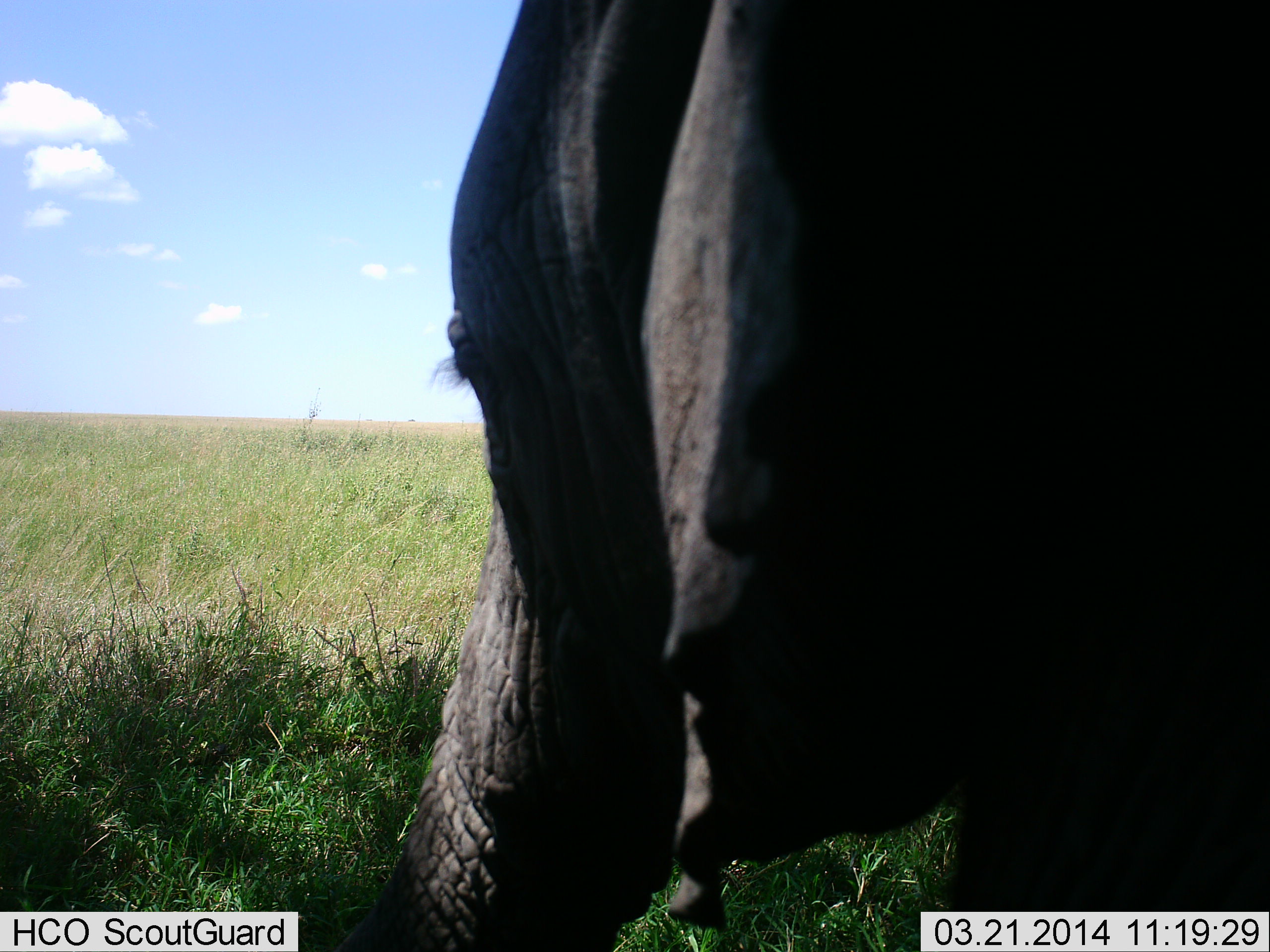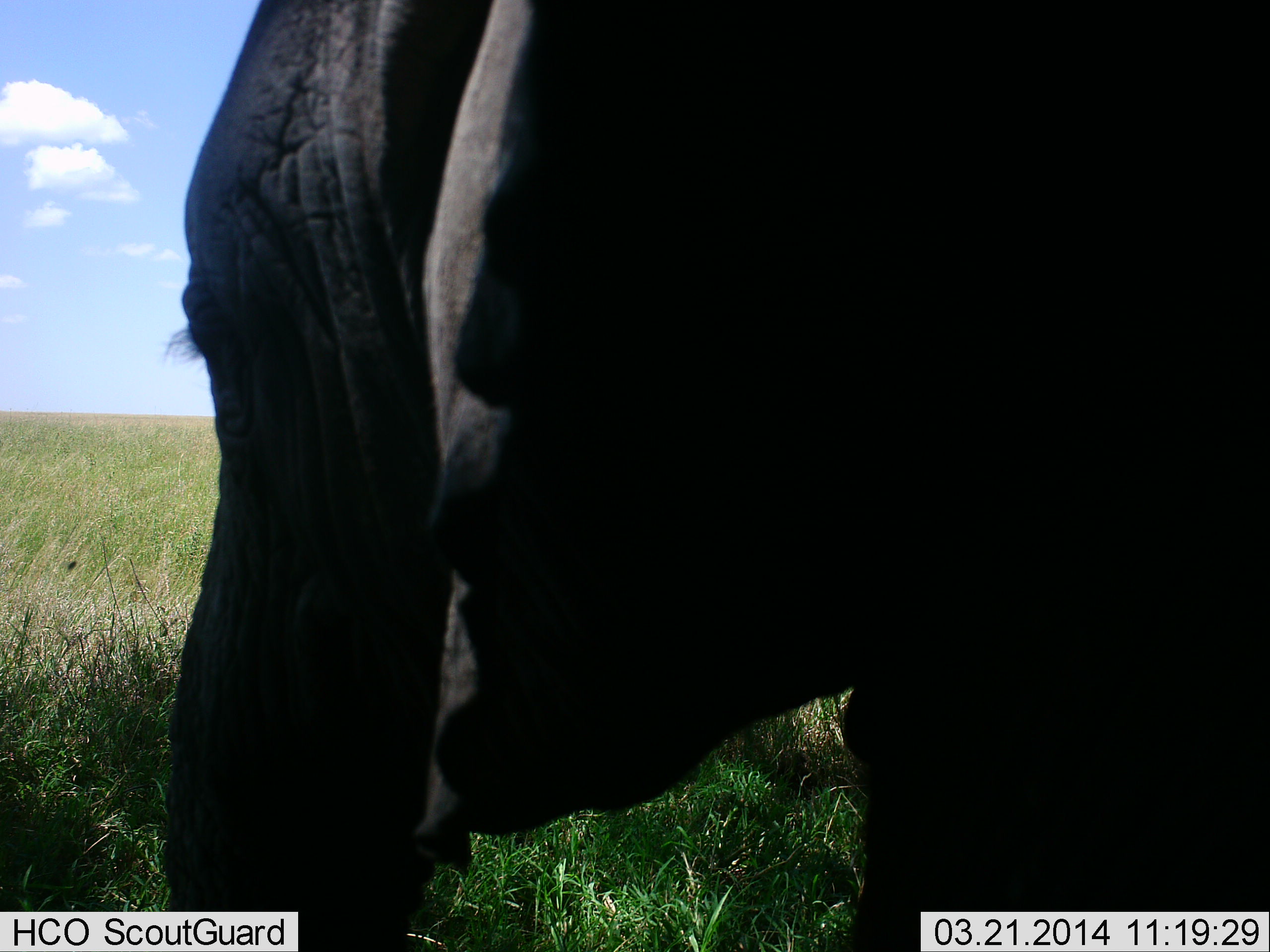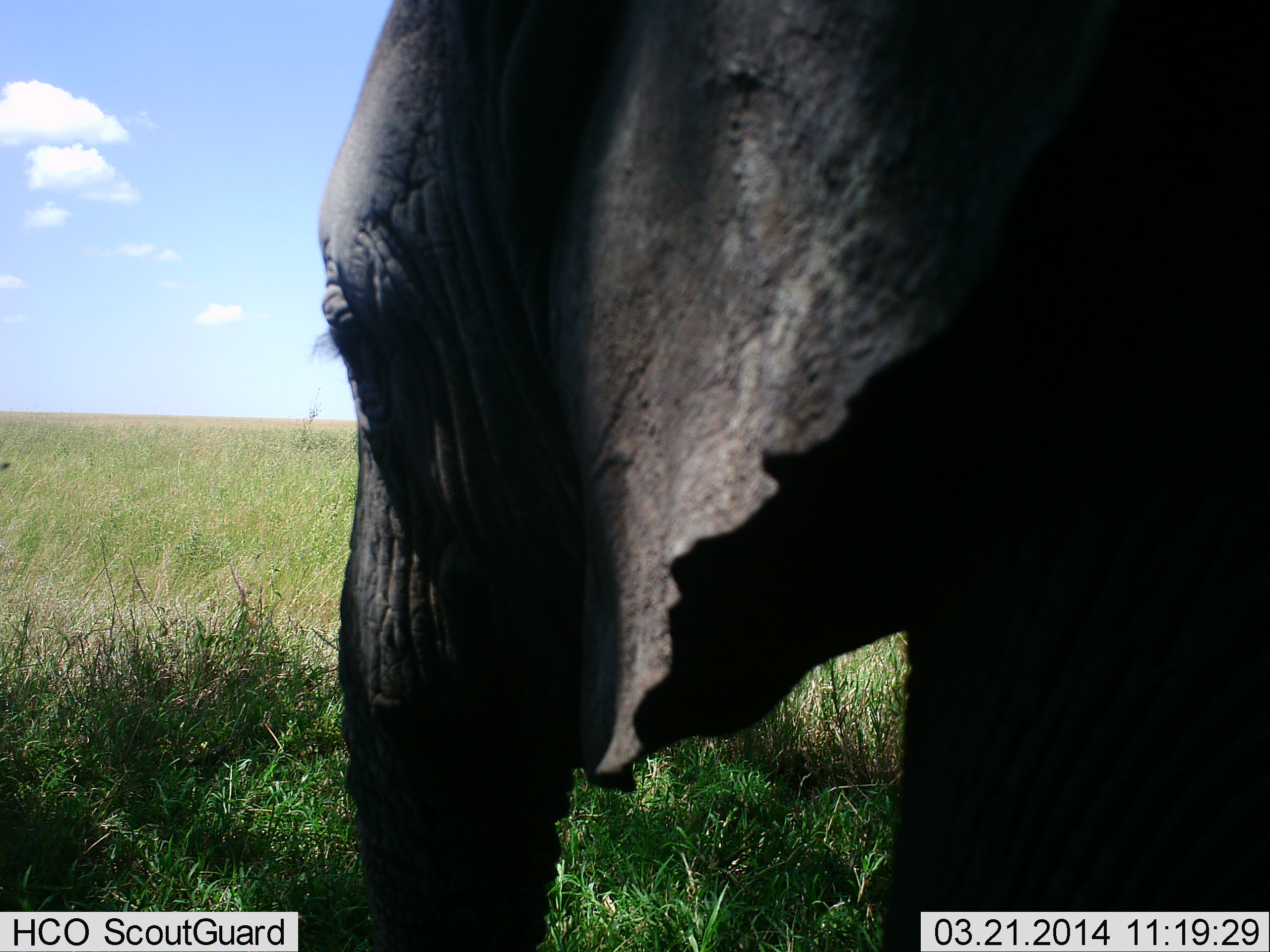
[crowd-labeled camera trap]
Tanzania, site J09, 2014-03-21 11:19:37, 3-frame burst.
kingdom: Animalia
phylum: Chordata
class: Mammalia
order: Proboscidea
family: Elephantidae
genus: Loxodonta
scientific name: Loxodonta africana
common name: african bush elephant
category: elephant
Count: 1.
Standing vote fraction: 55%.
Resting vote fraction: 0%.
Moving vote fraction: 36%.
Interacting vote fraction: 0%.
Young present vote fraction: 9%.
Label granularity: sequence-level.